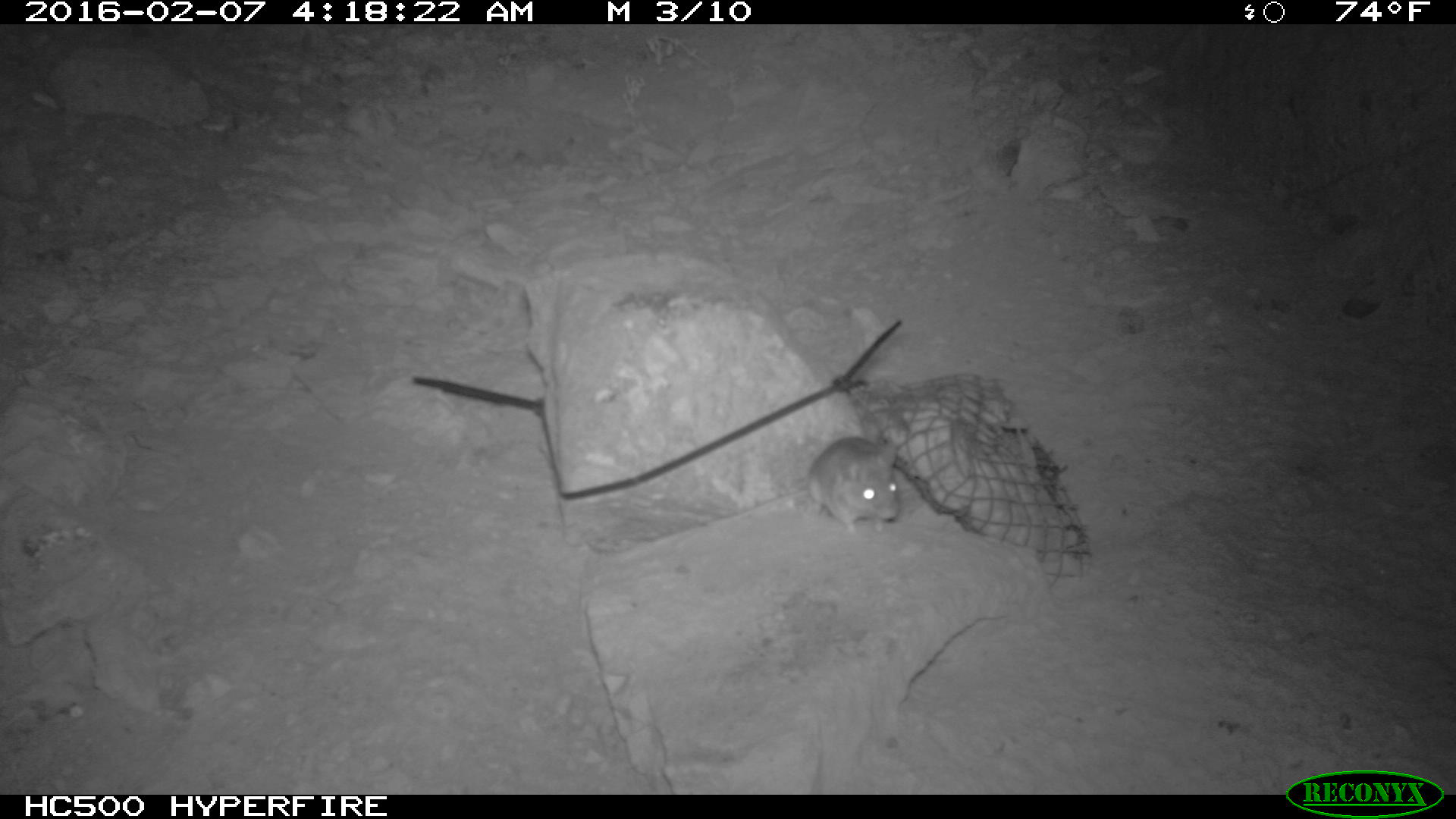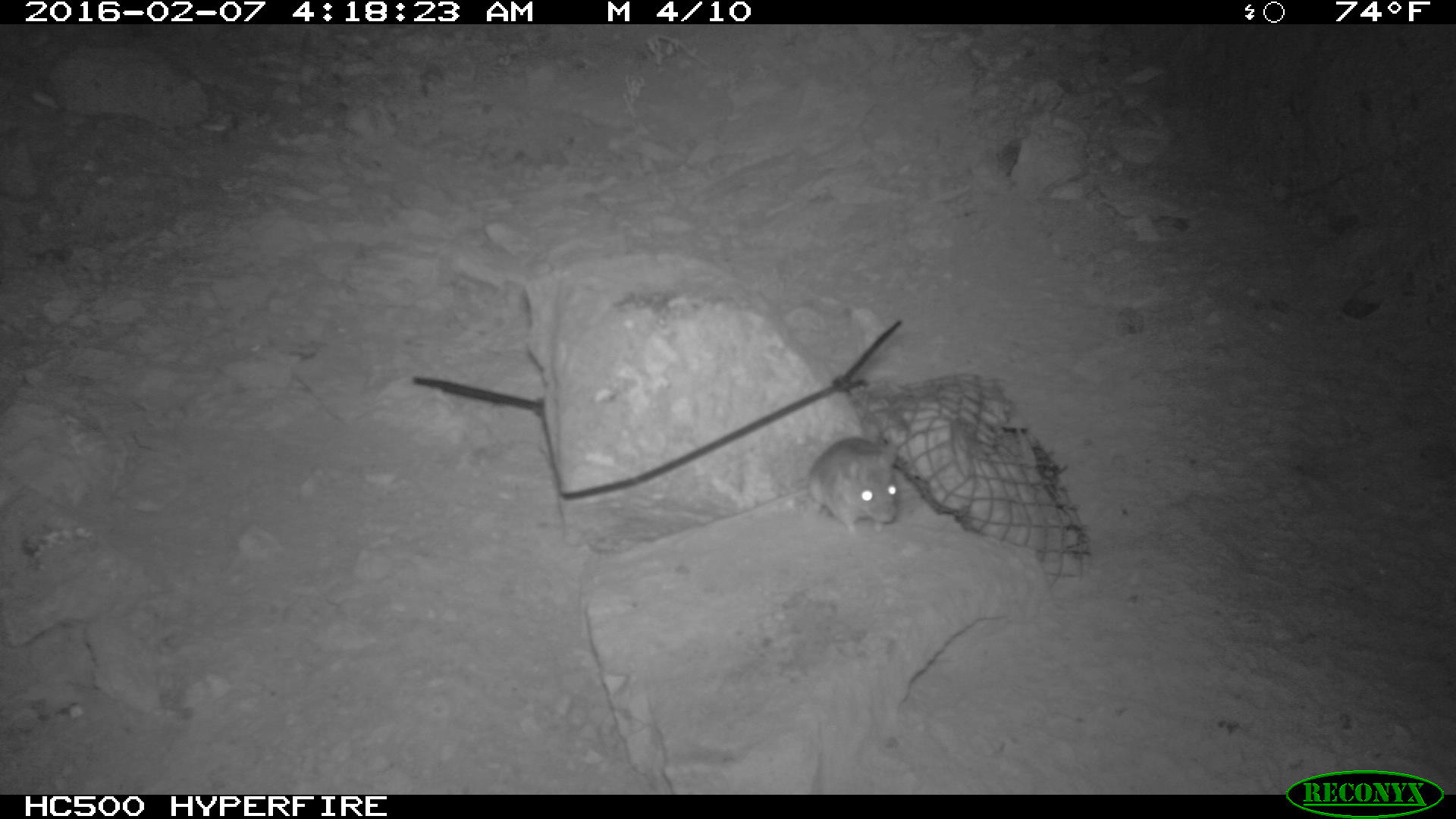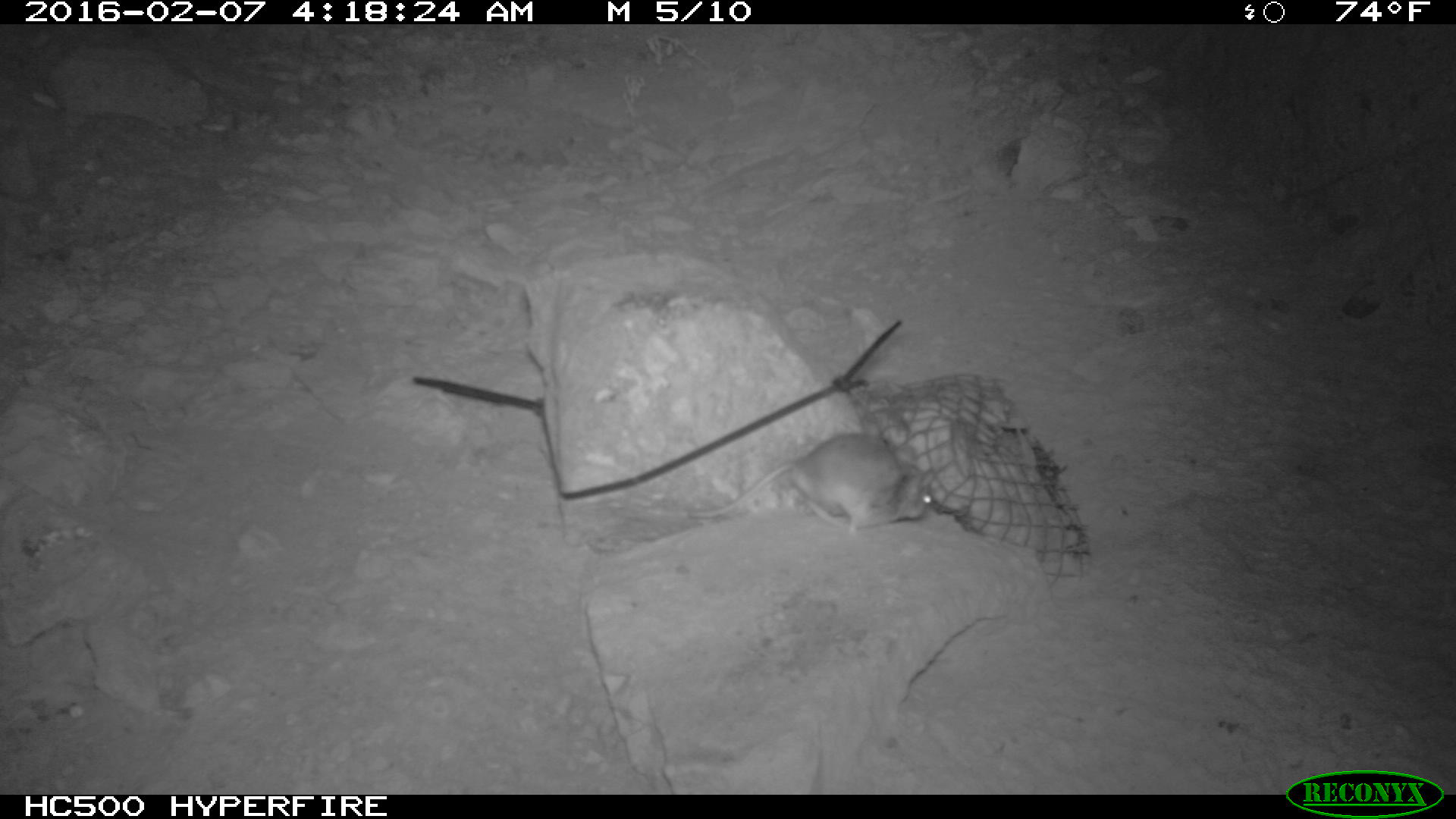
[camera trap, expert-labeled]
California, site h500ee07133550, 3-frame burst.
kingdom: Animalia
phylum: Chordata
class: Mammalia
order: Rodentia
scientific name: Rodentia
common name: rodent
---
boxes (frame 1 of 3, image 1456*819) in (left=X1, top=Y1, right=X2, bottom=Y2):
rodent: (left=595, top=433, right=903, bottom=569)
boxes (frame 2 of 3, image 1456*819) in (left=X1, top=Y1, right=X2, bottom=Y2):
rodent: (left=789, top=435, right=899, bottom=535)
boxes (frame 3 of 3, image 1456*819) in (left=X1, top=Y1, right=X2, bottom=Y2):
rodent: (left=636, top=429, right=941, bottom=541)